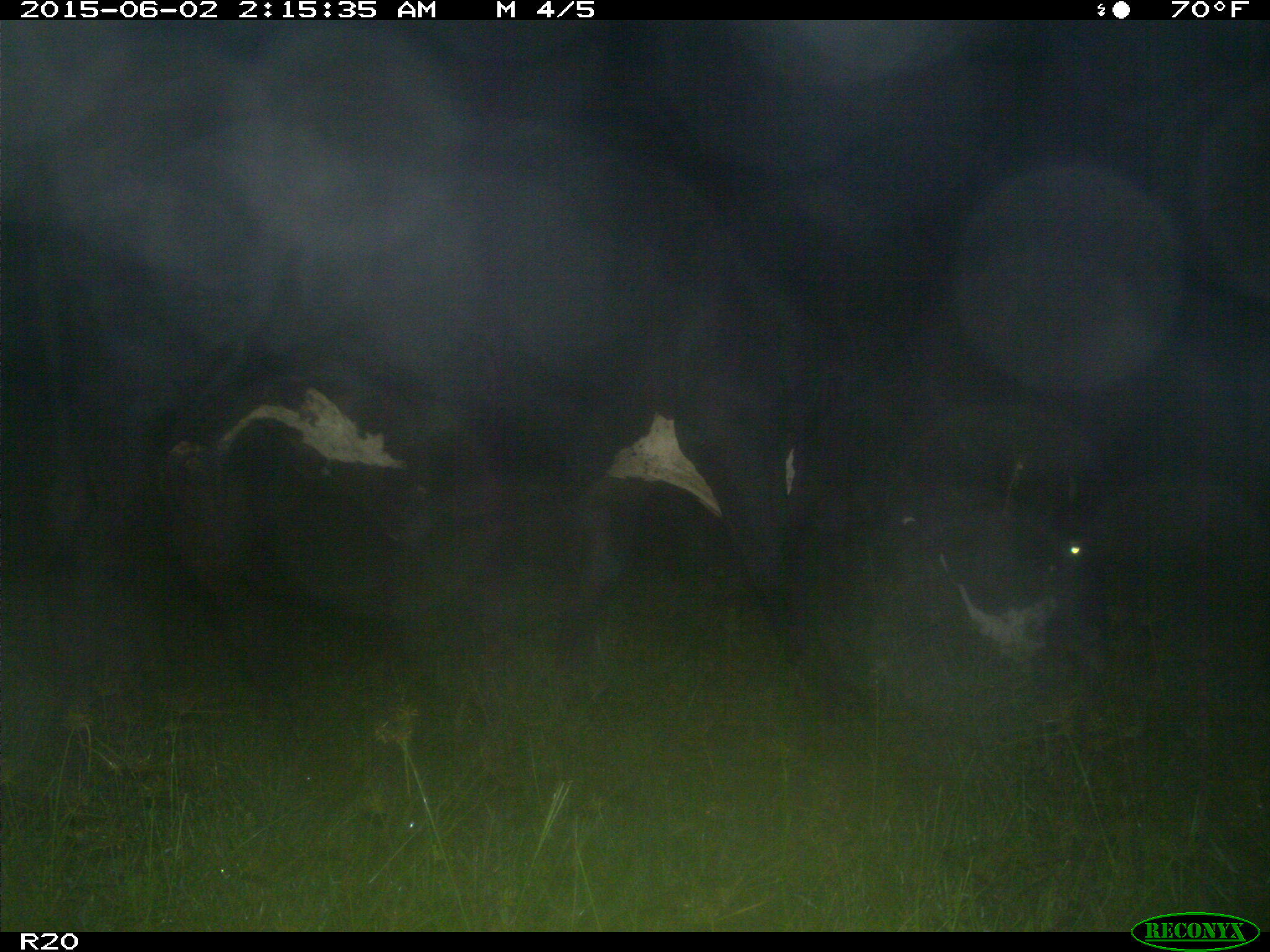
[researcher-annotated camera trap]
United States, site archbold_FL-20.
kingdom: Animalia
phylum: Chordata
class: Mammalia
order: Artiodactyla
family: Bovidae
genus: Bos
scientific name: Bos taurus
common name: domestic cow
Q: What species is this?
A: Bos taurus (domestic cow).